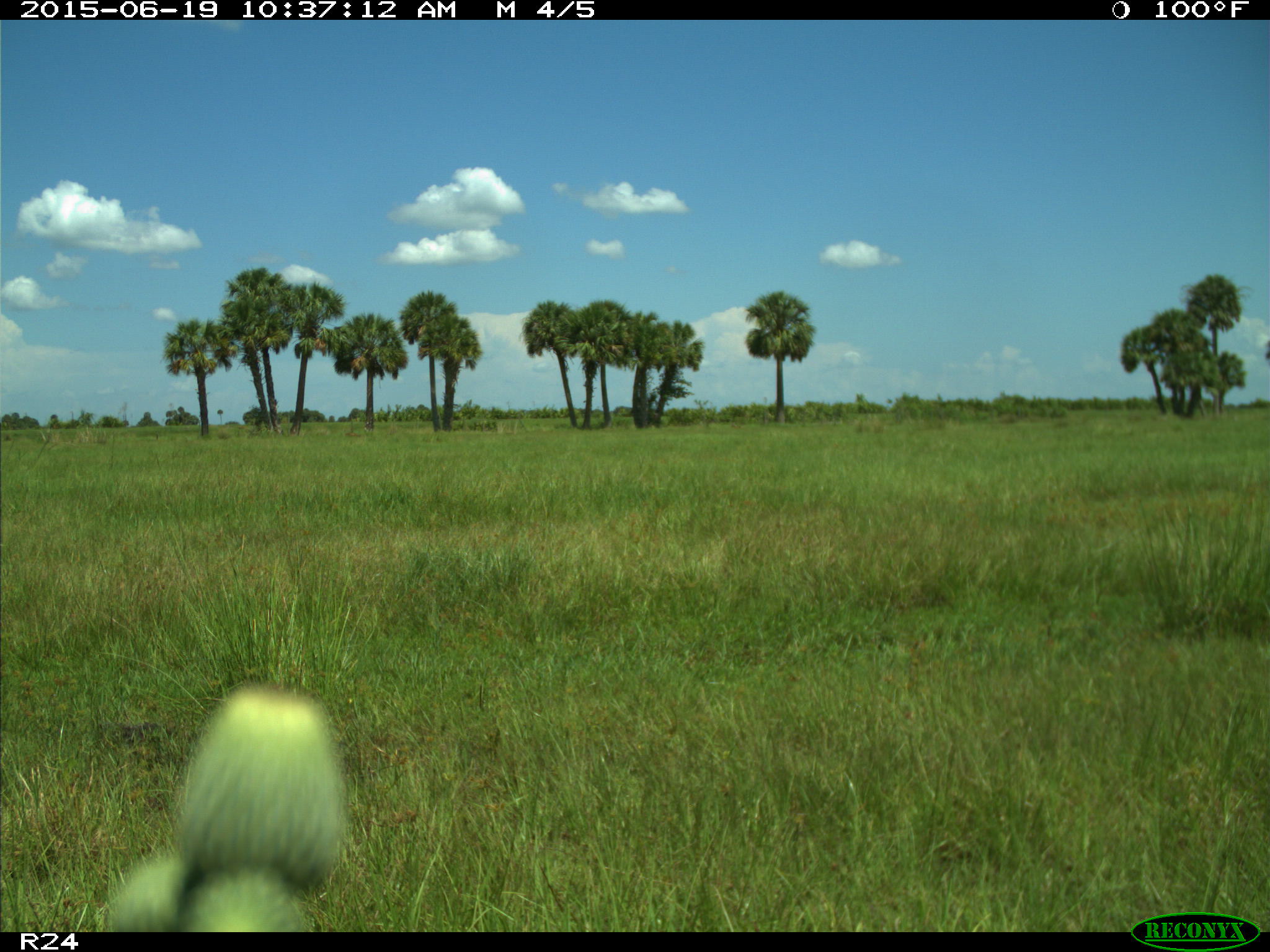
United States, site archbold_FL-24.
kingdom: Animalia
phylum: Chordata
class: Mammalia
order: Artiodactyla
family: Bovidae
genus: Bos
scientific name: Bos taurus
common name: domestic cow